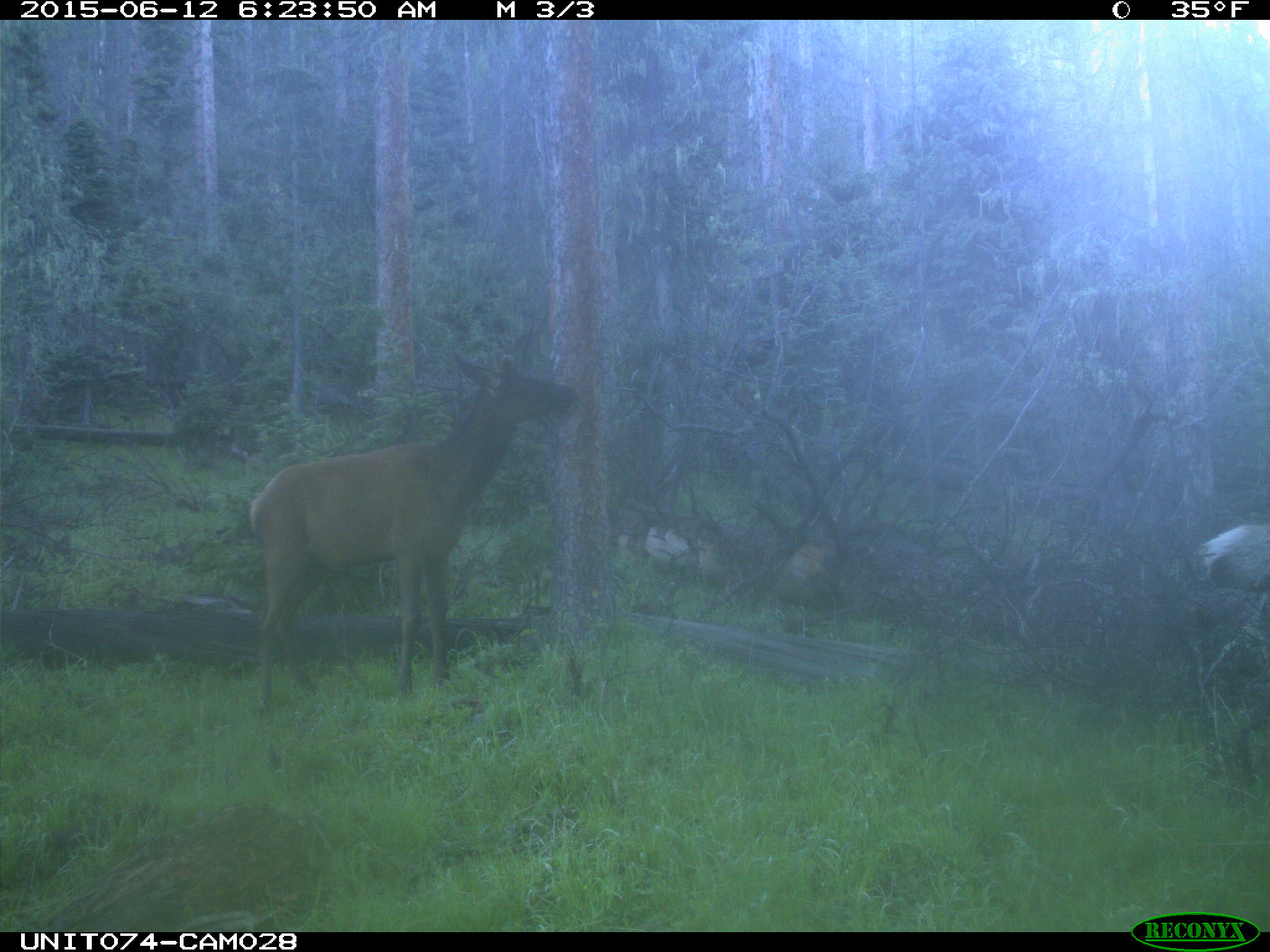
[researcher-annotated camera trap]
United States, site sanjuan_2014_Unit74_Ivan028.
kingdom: Animalia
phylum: Chordata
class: Mammalia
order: Artiodactyla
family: Cervidae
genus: Cervus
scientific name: Cervus elaphus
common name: red deer